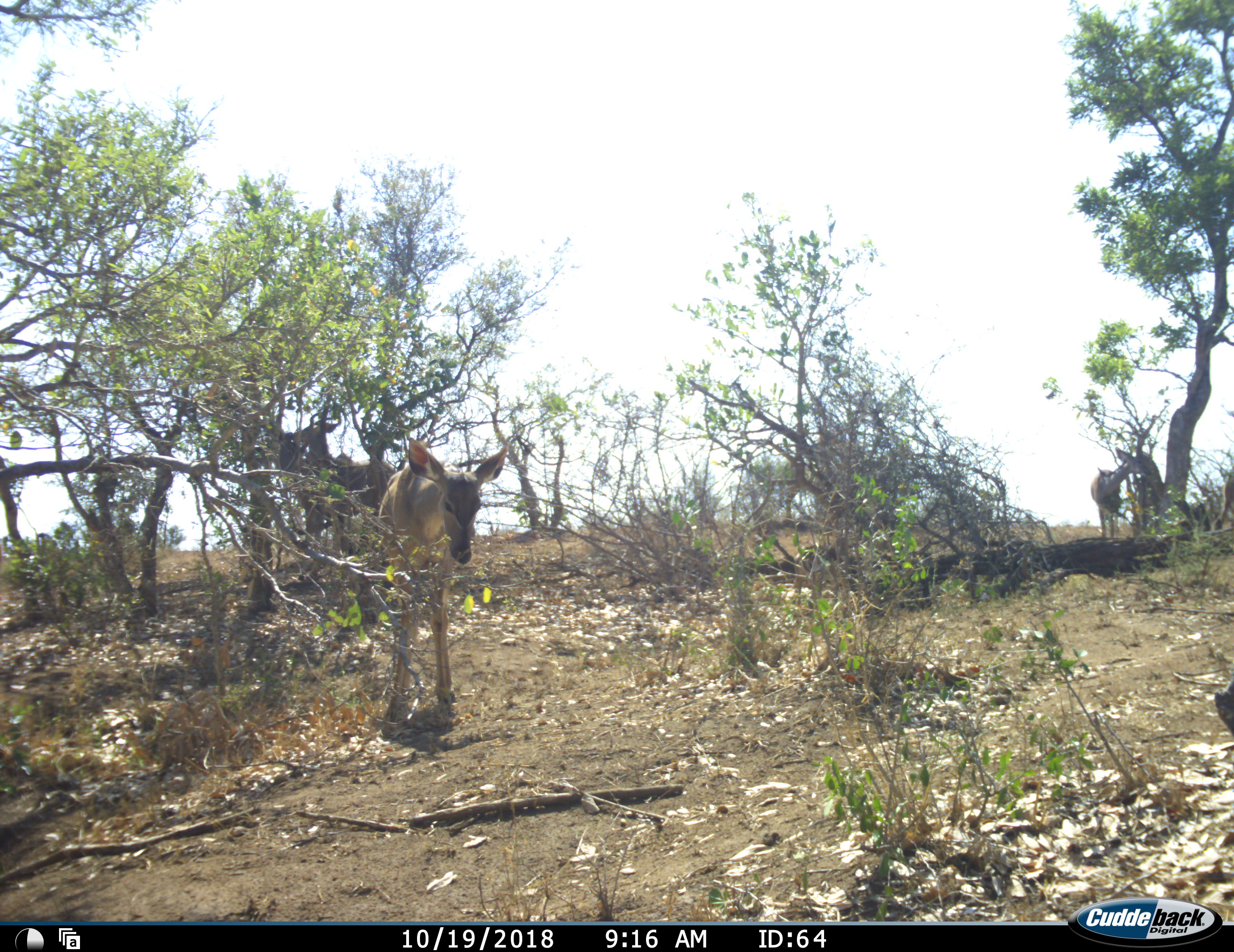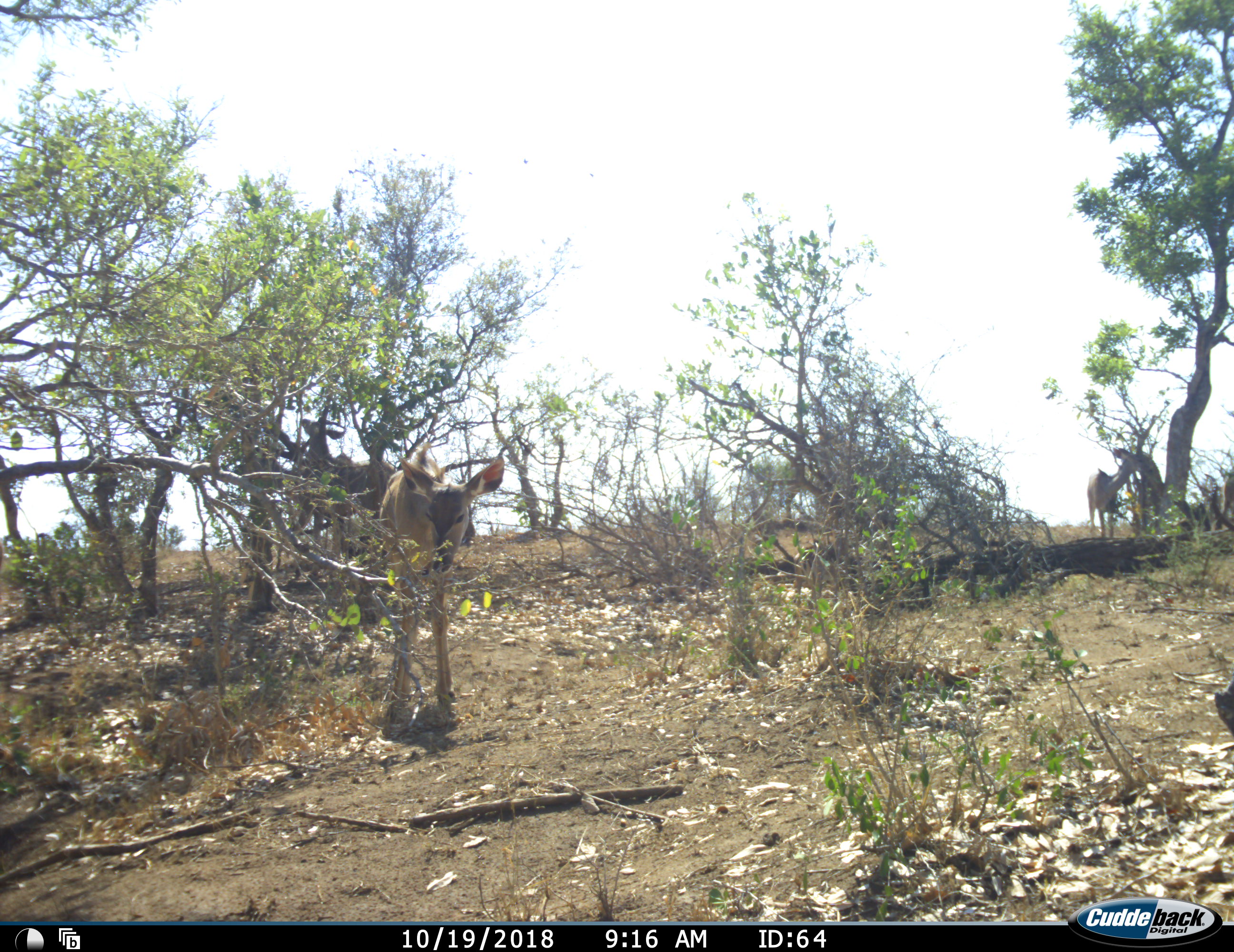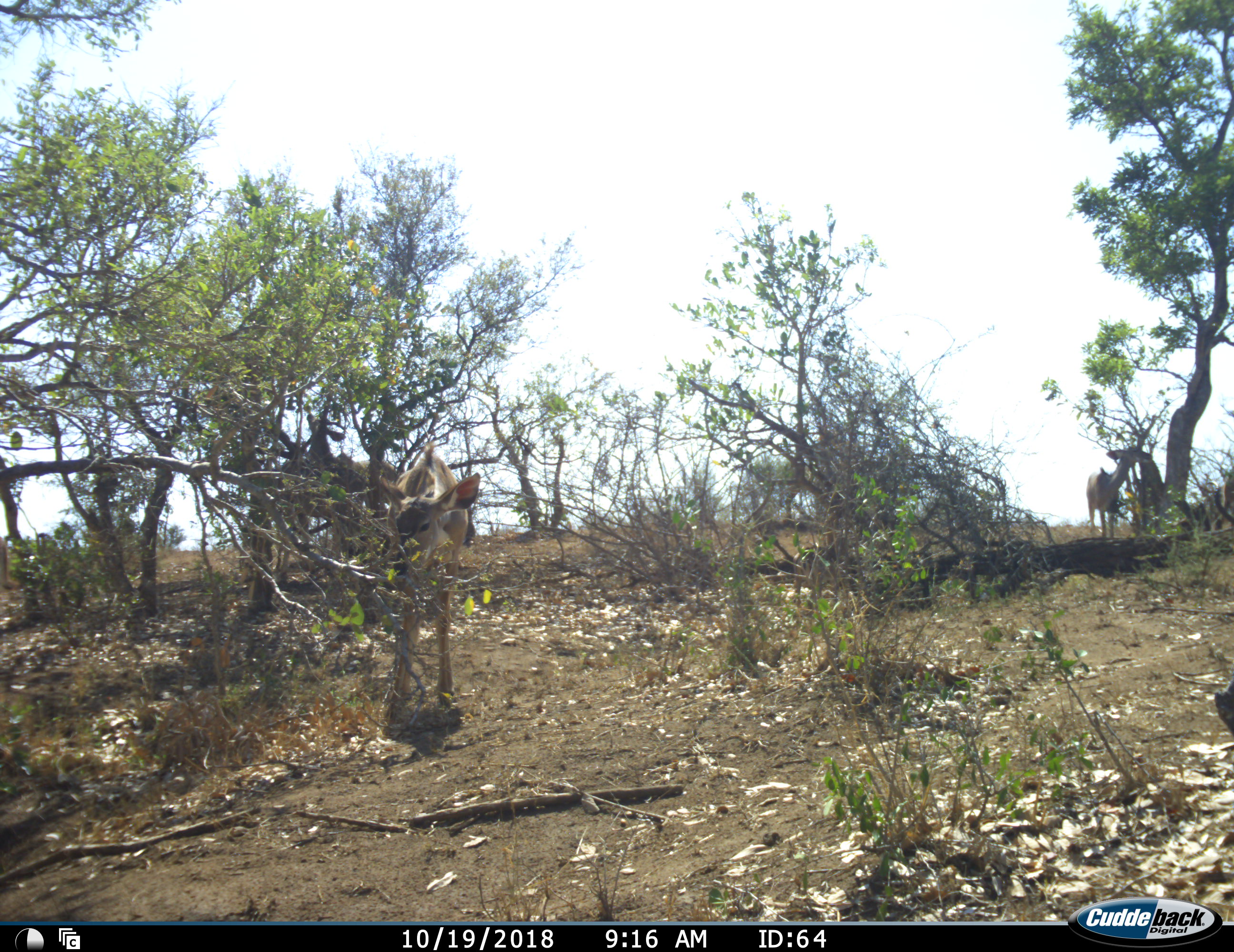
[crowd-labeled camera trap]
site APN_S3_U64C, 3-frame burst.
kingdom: Animalia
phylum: Chordata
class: Mammalia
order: Artiodactyla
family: Bovidae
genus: Aepyceros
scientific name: Aepyceros melampus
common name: impala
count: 3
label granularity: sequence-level